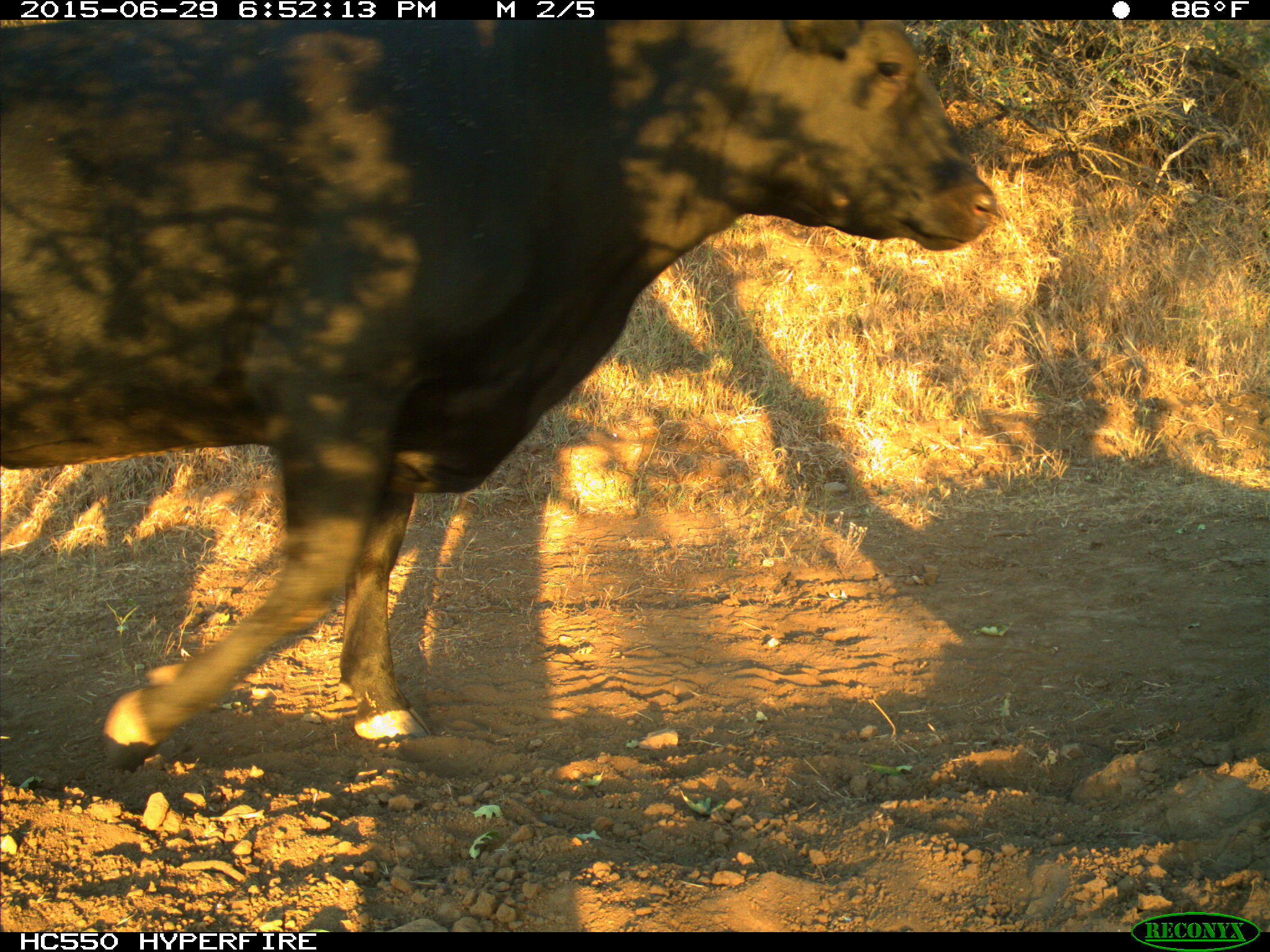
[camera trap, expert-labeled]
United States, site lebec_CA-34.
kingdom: Animalia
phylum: Chordata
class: Mammalia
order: Artiodactyla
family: Bovidae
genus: Bos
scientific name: Bos taurus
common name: domestic cow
Bos taurus (domestic cow).